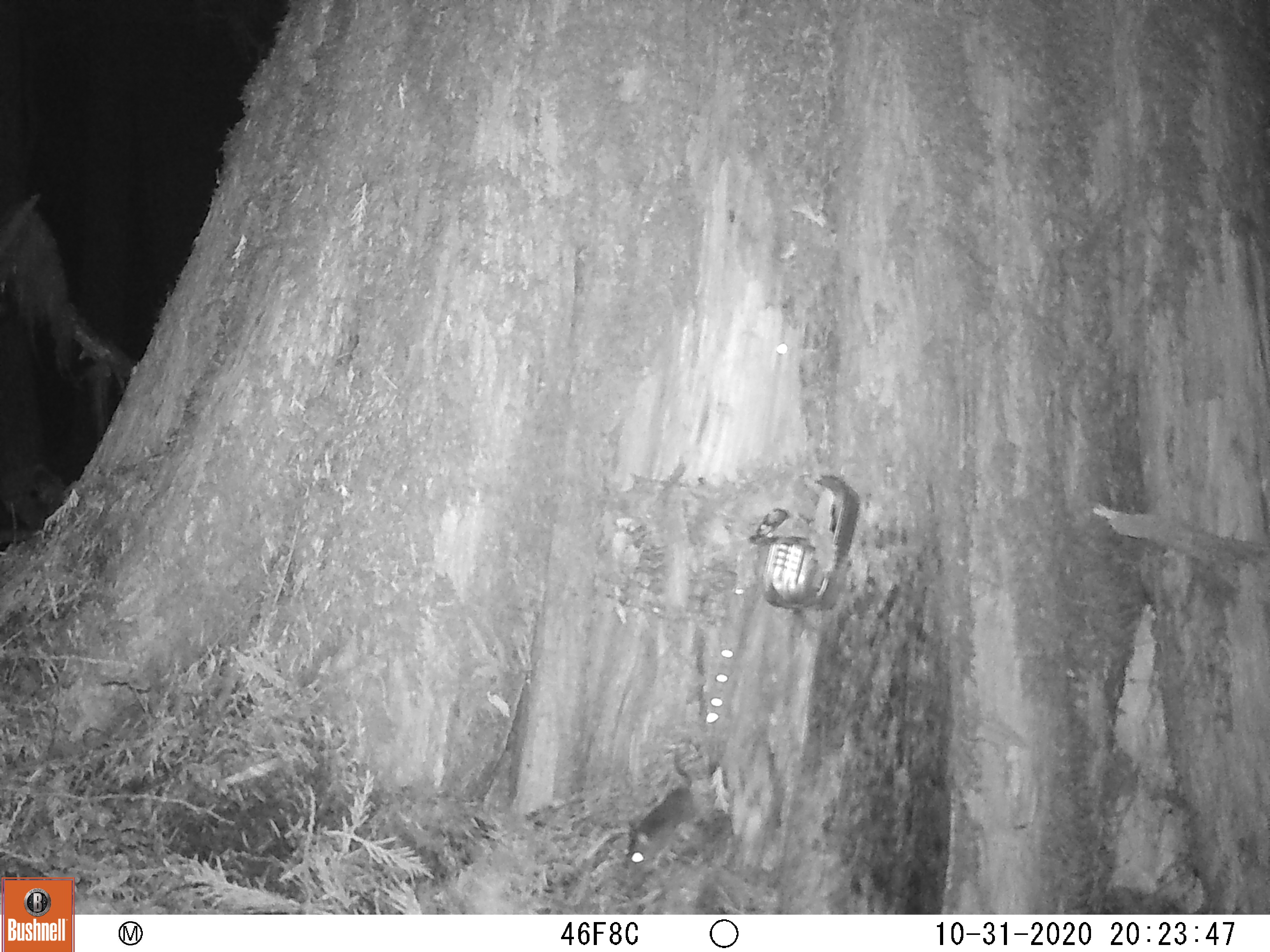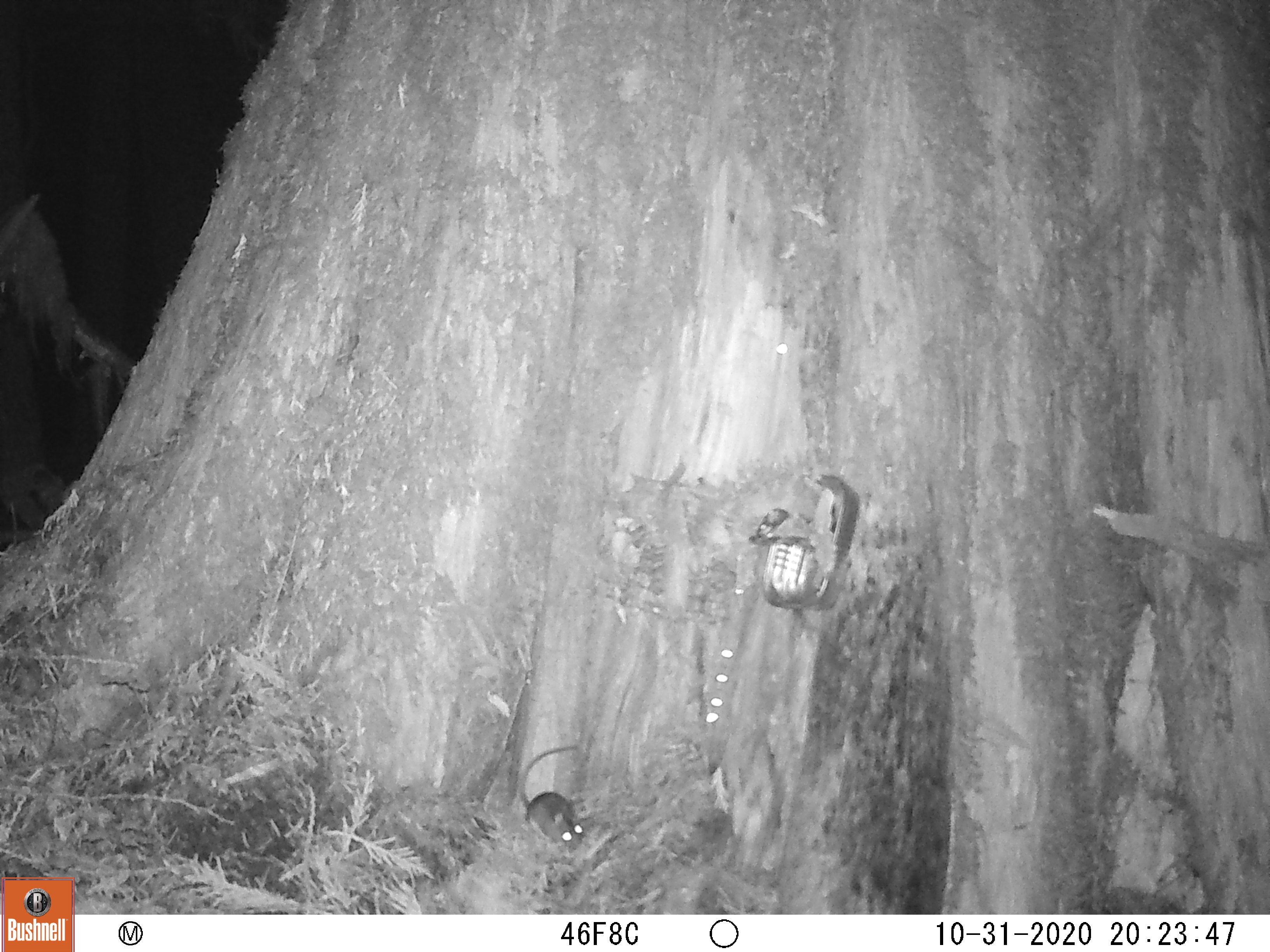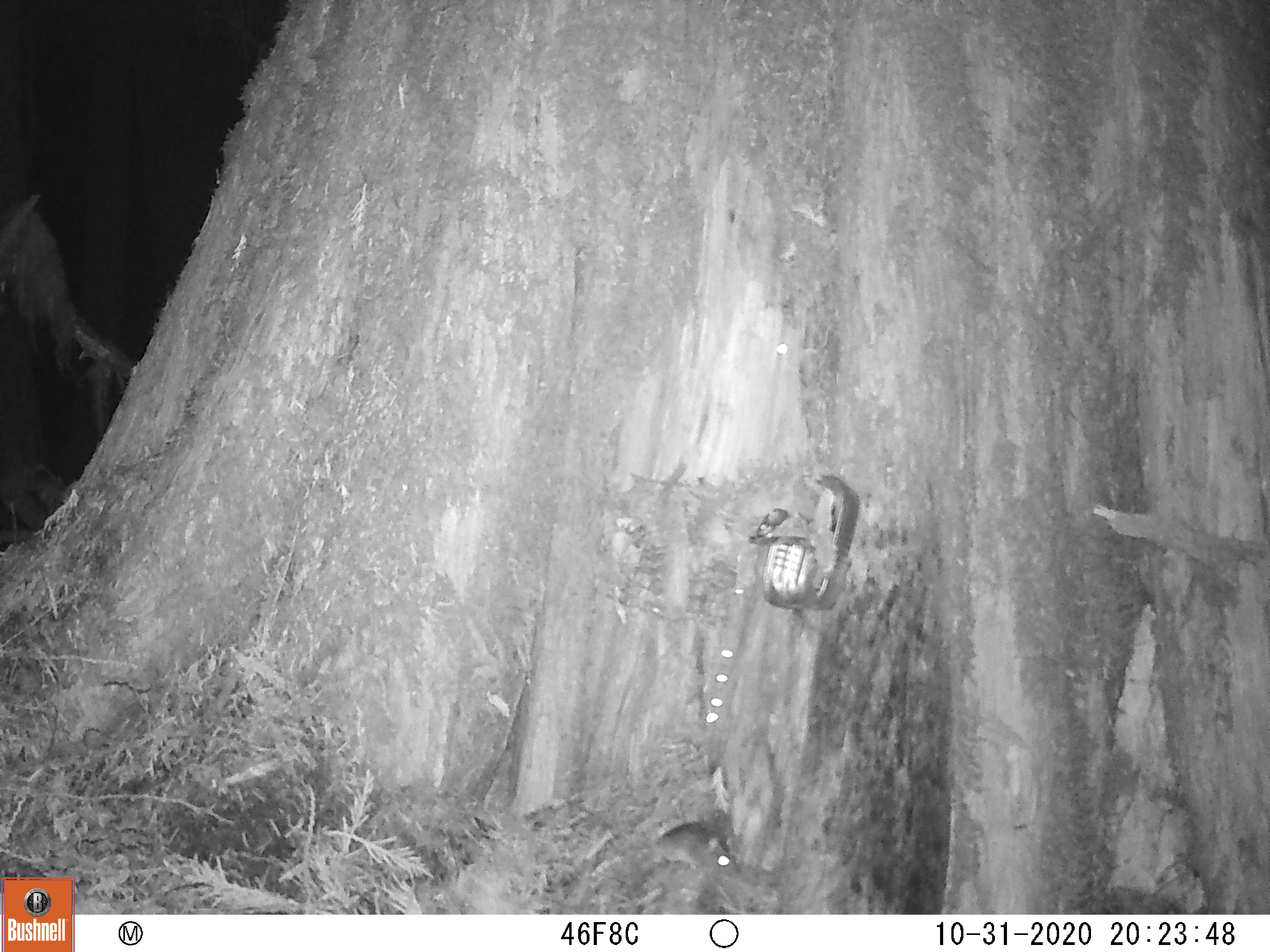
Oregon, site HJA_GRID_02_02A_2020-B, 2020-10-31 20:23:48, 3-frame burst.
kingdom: Animalia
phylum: Chordata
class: Mammalia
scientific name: Mammalia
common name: small mammal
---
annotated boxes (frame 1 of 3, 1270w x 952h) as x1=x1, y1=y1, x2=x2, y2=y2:
small mammal: x1=622, y1=732, x2=738, y2=874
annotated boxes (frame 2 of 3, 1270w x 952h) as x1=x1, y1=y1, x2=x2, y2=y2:
small mammal: x1=495, y1=731, x2=605, y2=861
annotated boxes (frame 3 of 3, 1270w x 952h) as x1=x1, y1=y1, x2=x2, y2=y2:
small mammal: x1=606, y1=811, x2=751, y2=897